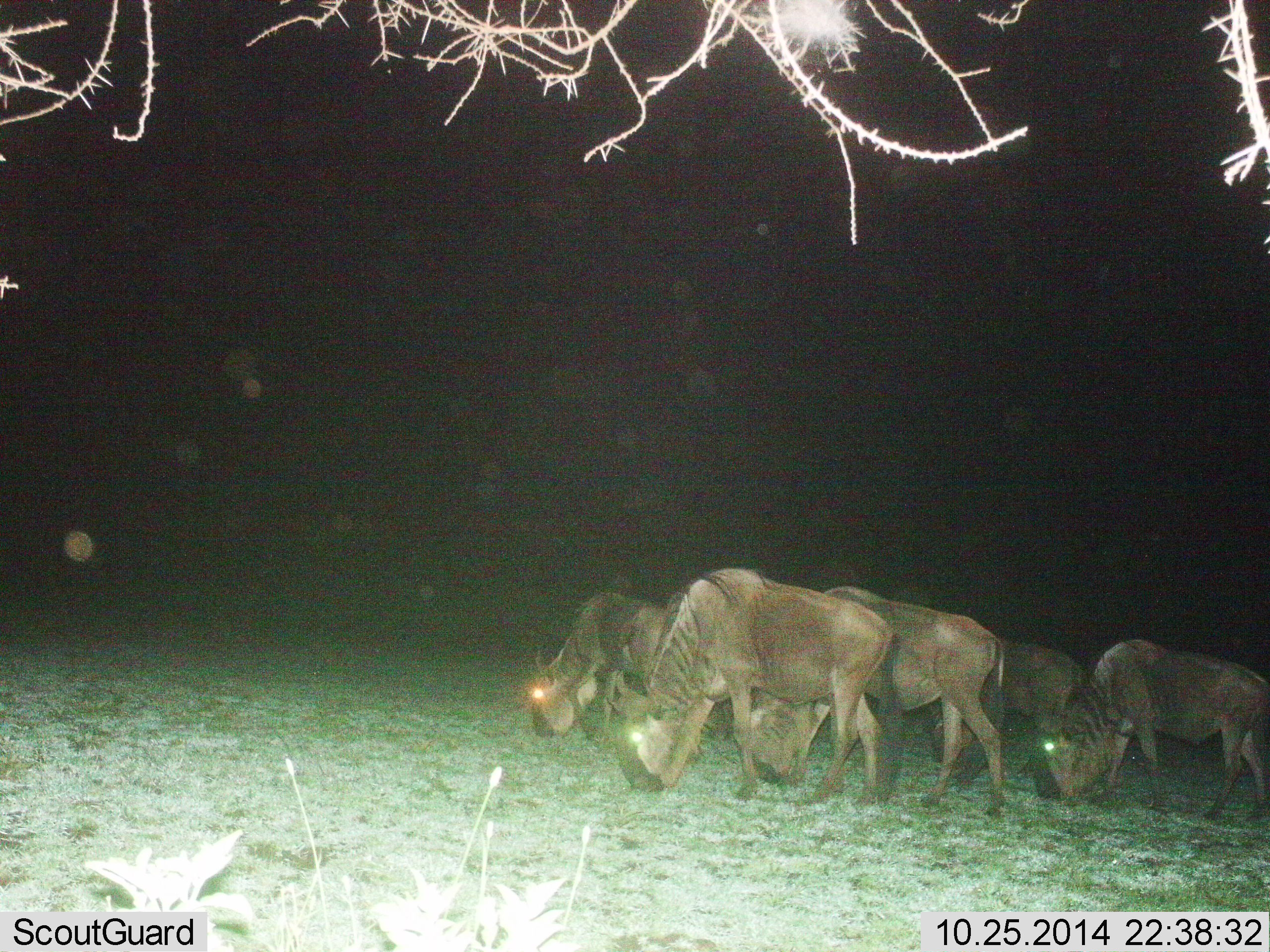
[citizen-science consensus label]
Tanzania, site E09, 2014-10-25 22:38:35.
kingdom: Animalia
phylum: Chordata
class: Mammalia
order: Artiodactyla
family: Bovidae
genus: Connochaetes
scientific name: Connochaetes taurinus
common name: blue wildebeest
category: wildebeest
Wildebeest (blue wildebeest) (Connochaetes taurinus), count 5. Behavior (volunteer vote fractions): standing 0%, resting 0%, moving 0%, interacting 0%. Young present (vote fraction): 0%. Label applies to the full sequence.